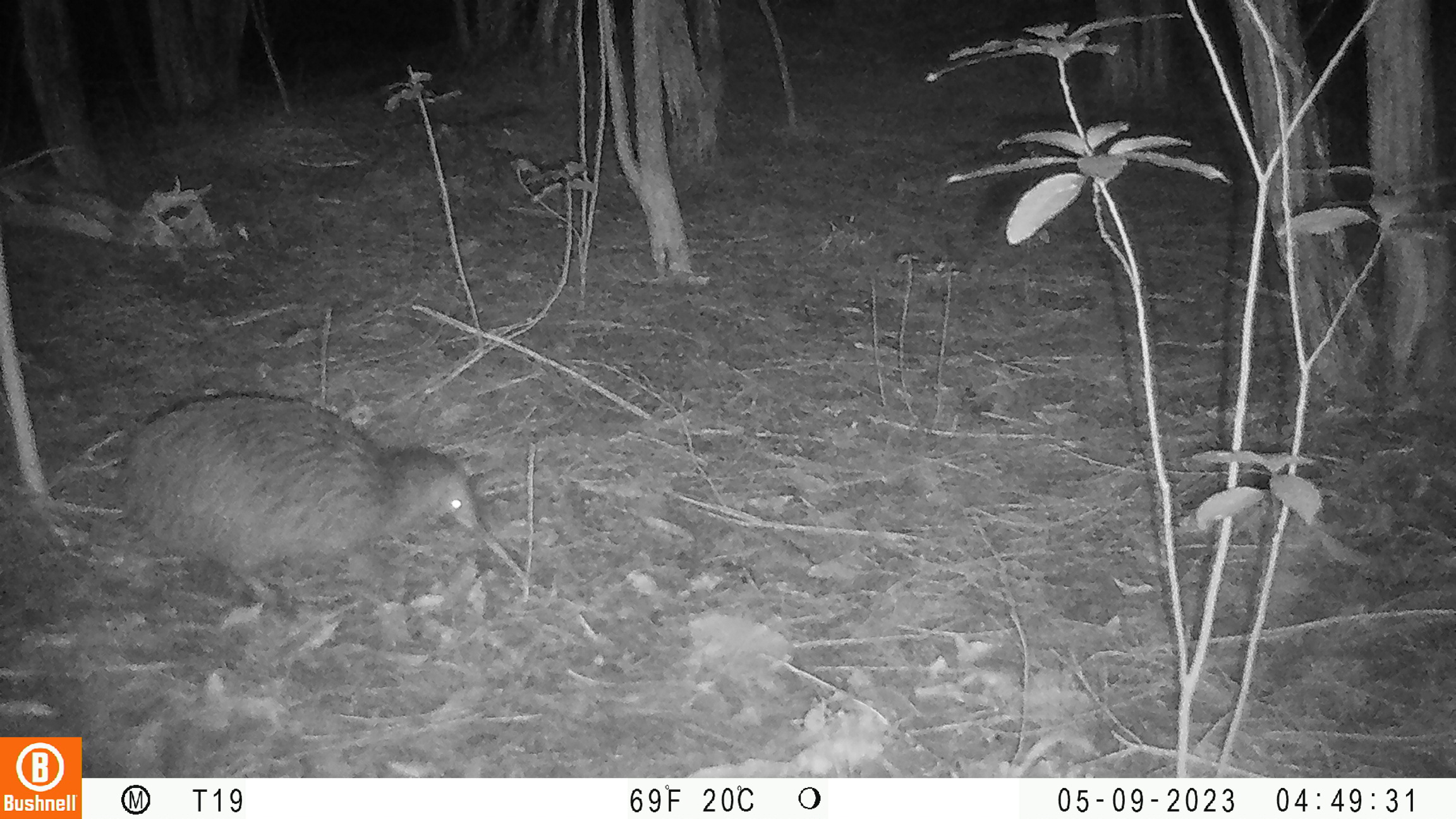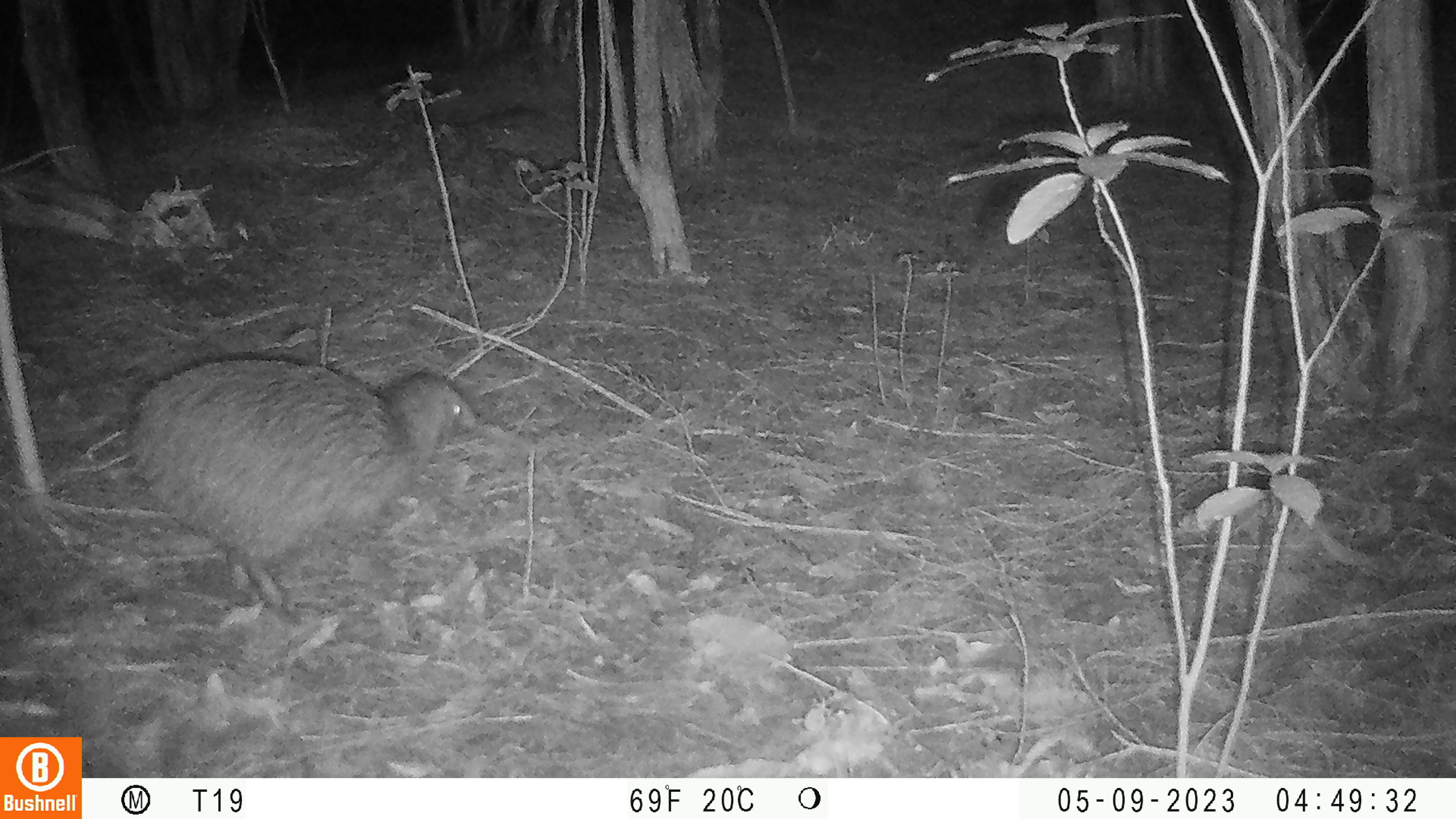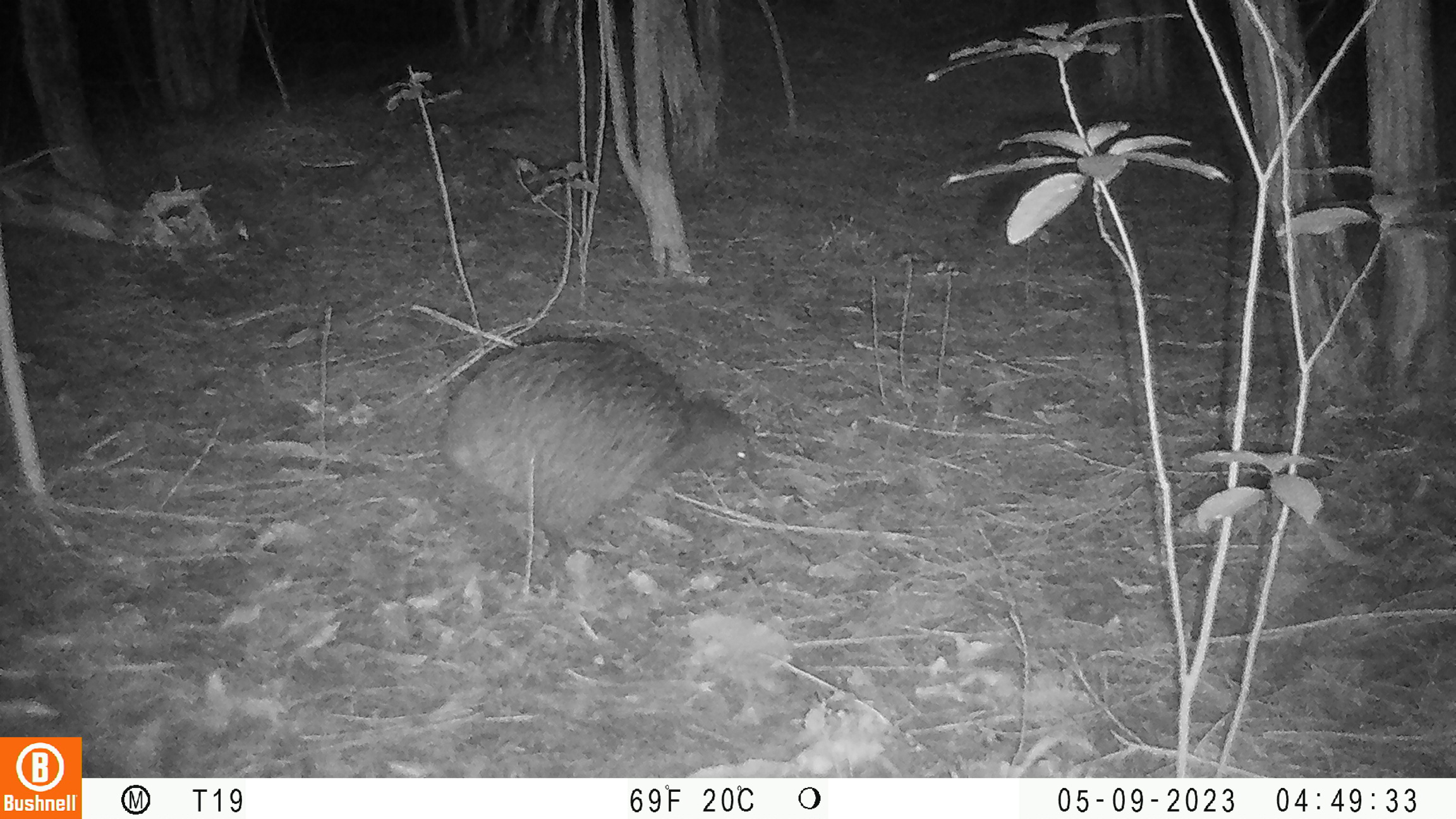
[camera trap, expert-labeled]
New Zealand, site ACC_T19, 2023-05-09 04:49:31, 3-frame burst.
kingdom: Animalia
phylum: Chordata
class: Aves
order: Apterygiformes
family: Apterygidae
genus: Apteryx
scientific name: Apteryx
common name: kiwi